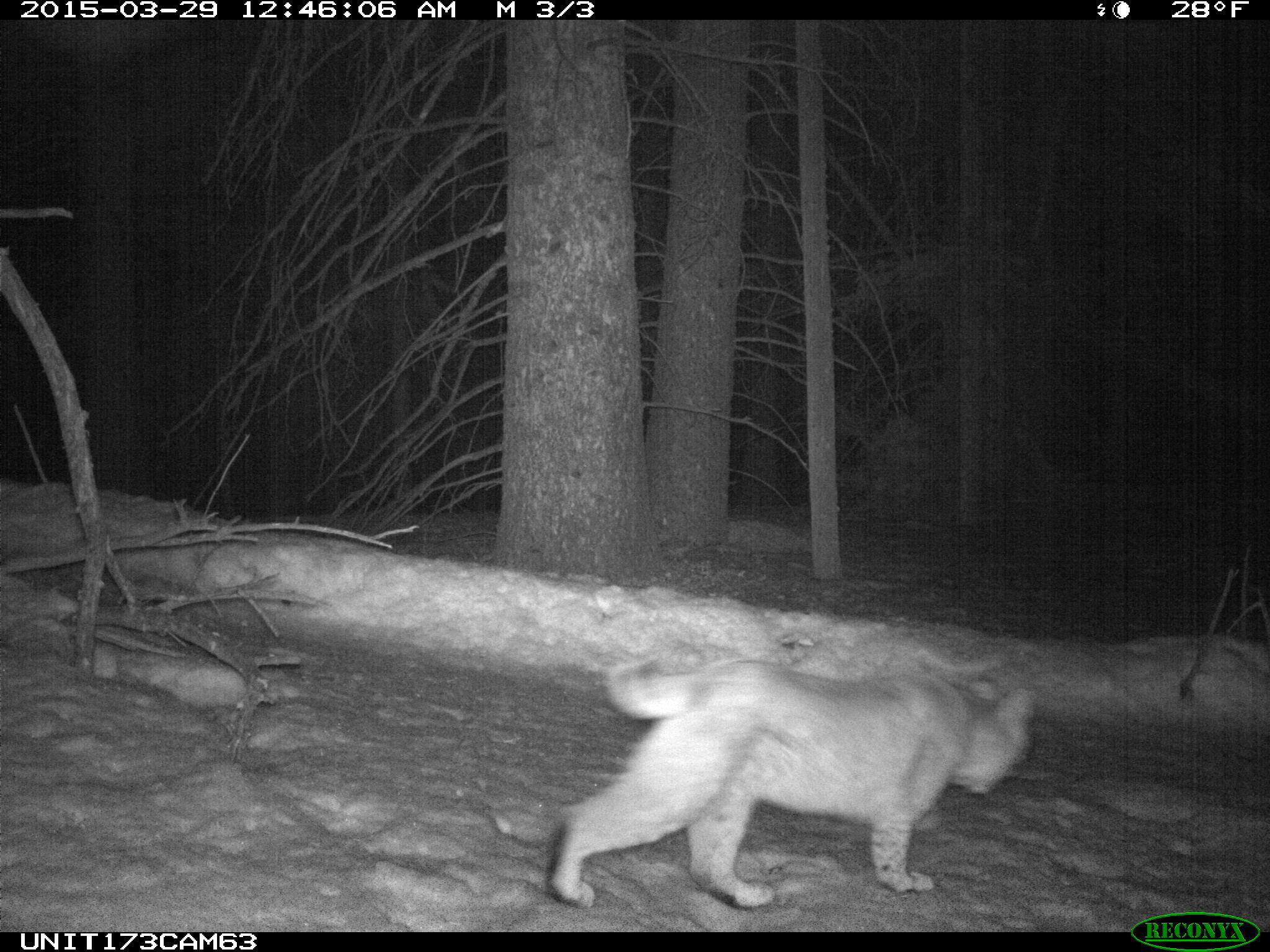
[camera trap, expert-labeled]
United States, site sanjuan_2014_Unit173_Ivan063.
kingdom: Animalia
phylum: Chordata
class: Mammalia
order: Carnivora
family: Felidae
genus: Lynx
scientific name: Lynx rufus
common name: bobcat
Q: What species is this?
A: Lynx rufus (bobcat).